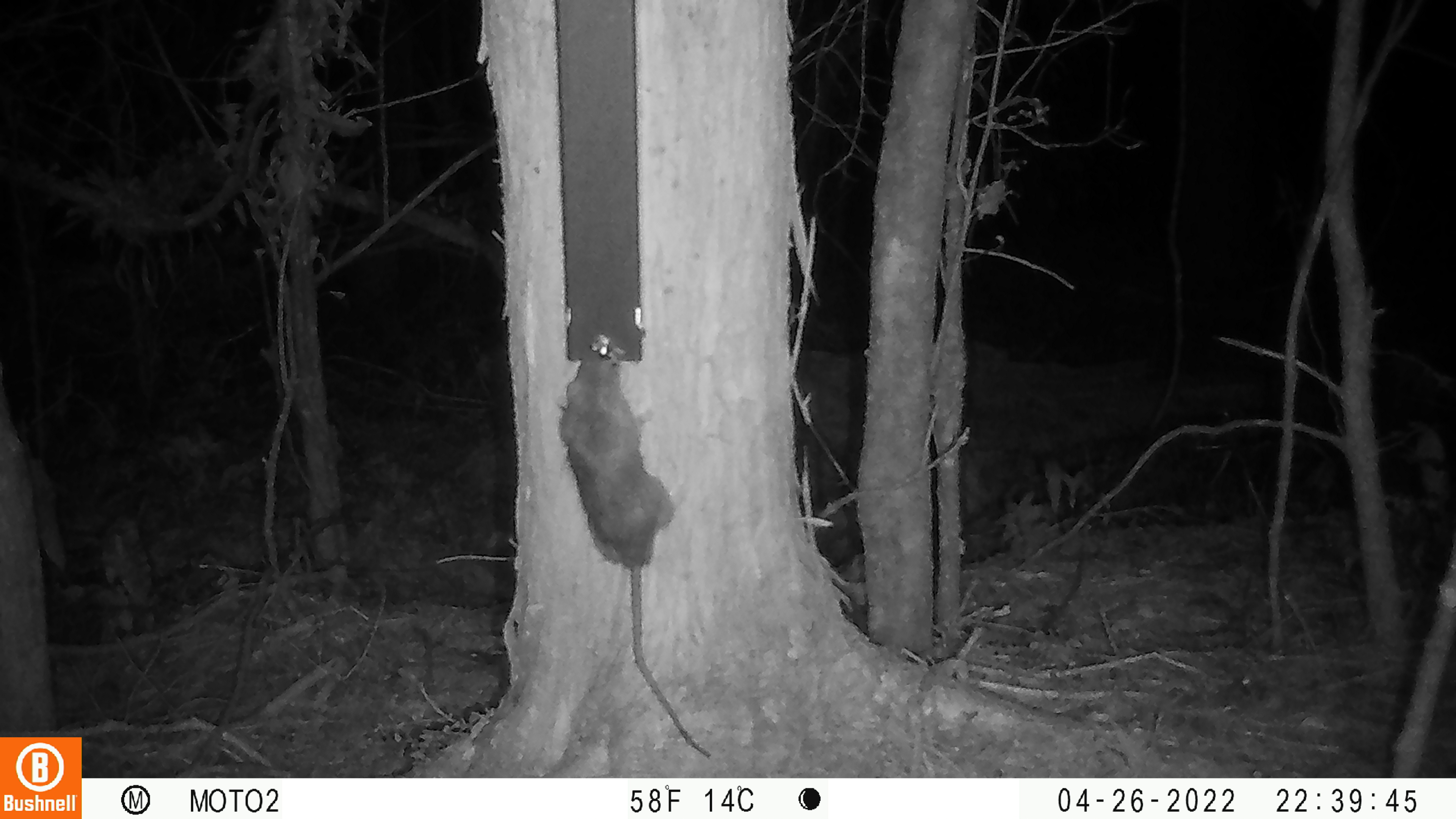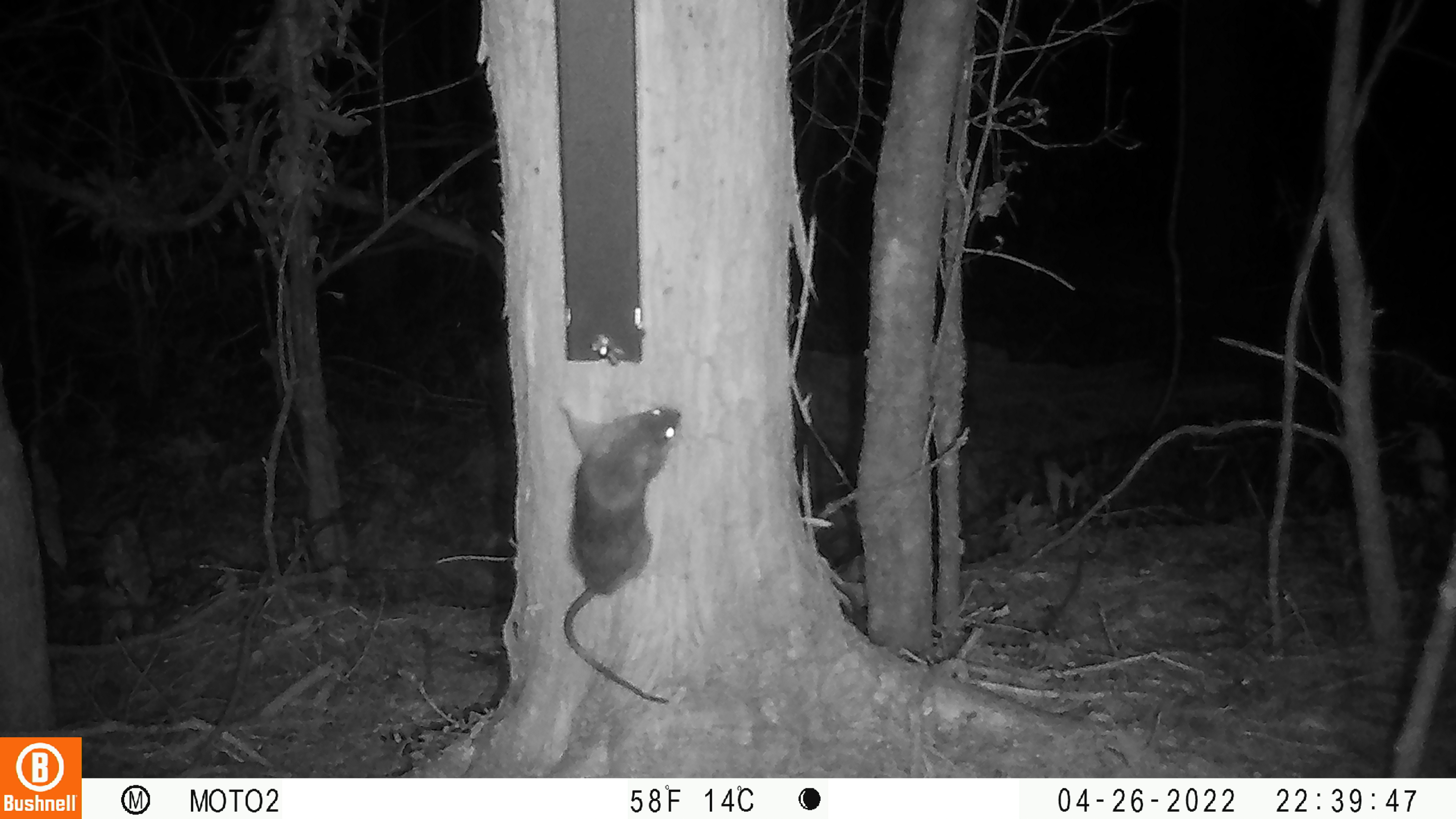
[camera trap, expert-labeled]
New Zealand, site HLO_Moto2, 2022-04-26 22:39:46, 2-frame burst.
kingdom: Animalia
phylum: Chordata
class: Mammalia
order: Rodentia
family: Muridae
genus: Rattus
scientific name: Rattus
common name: rat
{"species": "rat (Rattus)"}